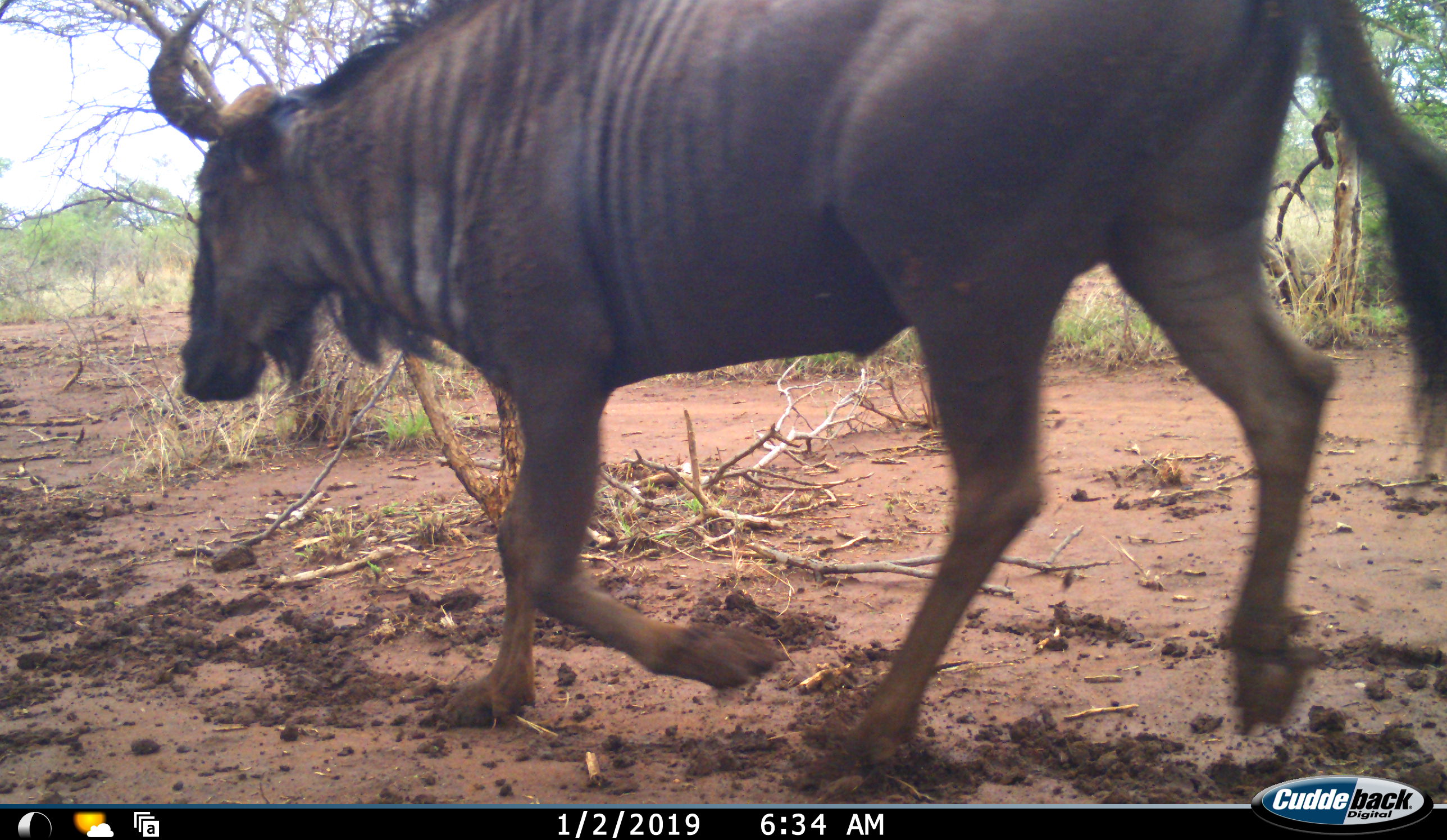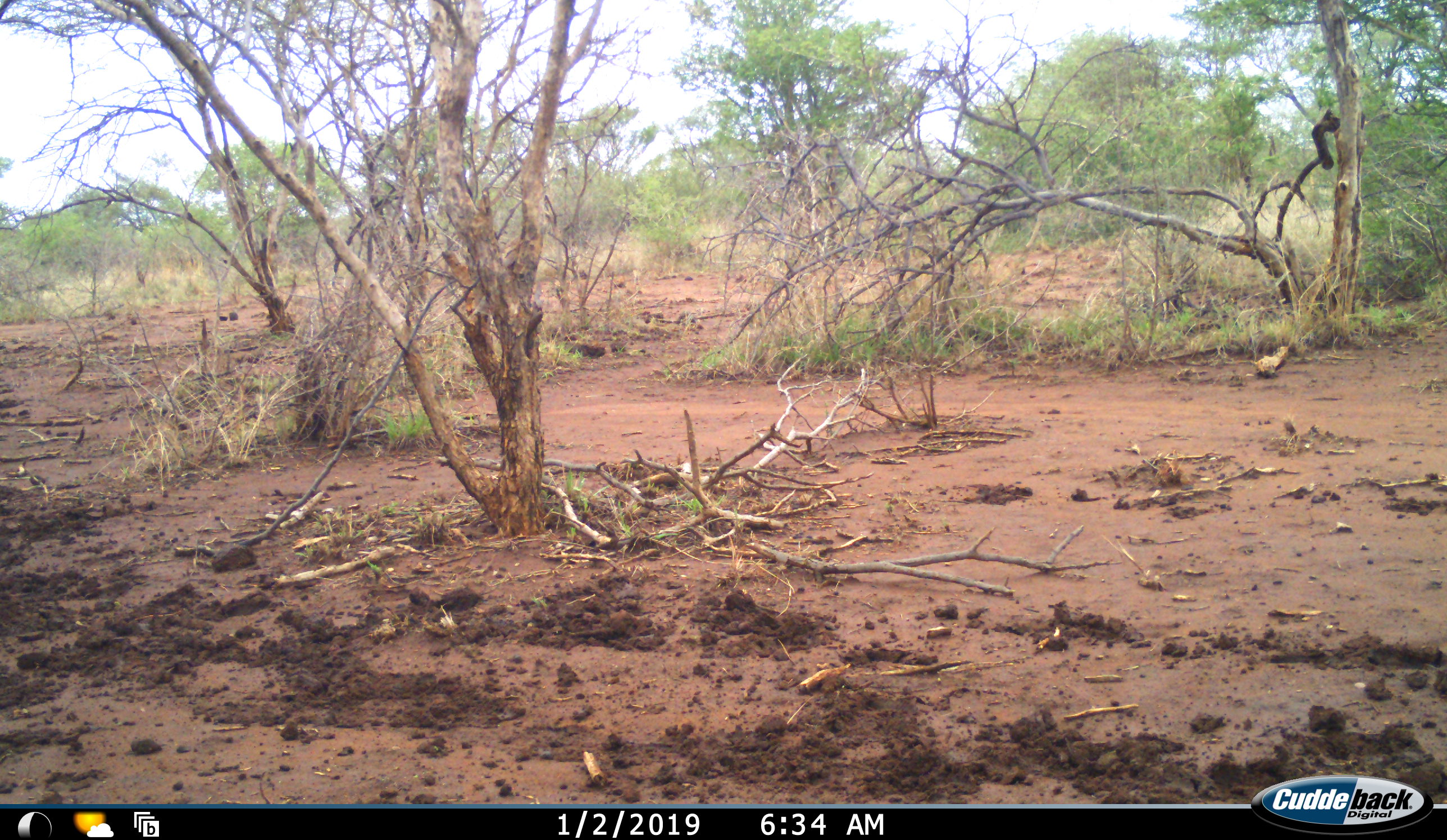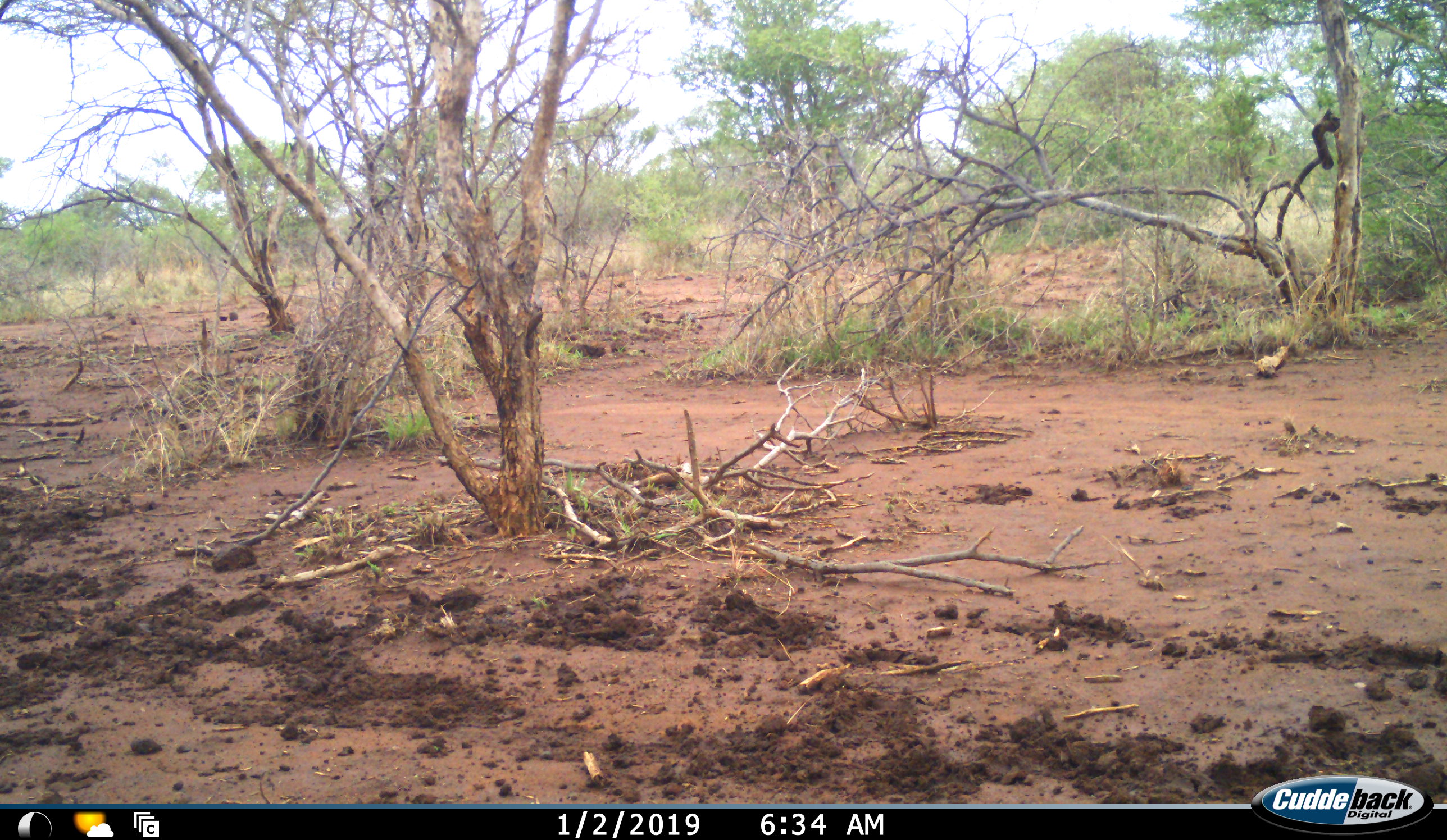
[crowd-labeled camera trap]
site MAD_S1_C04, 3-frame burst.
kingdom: Animalia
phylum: Chordata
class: Mammalia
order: Artiodactyla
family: Bovidae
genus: Connochaetes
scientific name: Connochaetes taurinus taurinus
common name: blue wildebeest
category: wildebeestblue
Wildebeestblue (blue wildebeest) (Connochaetes taurinus taurinus), count 1. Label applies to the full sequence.